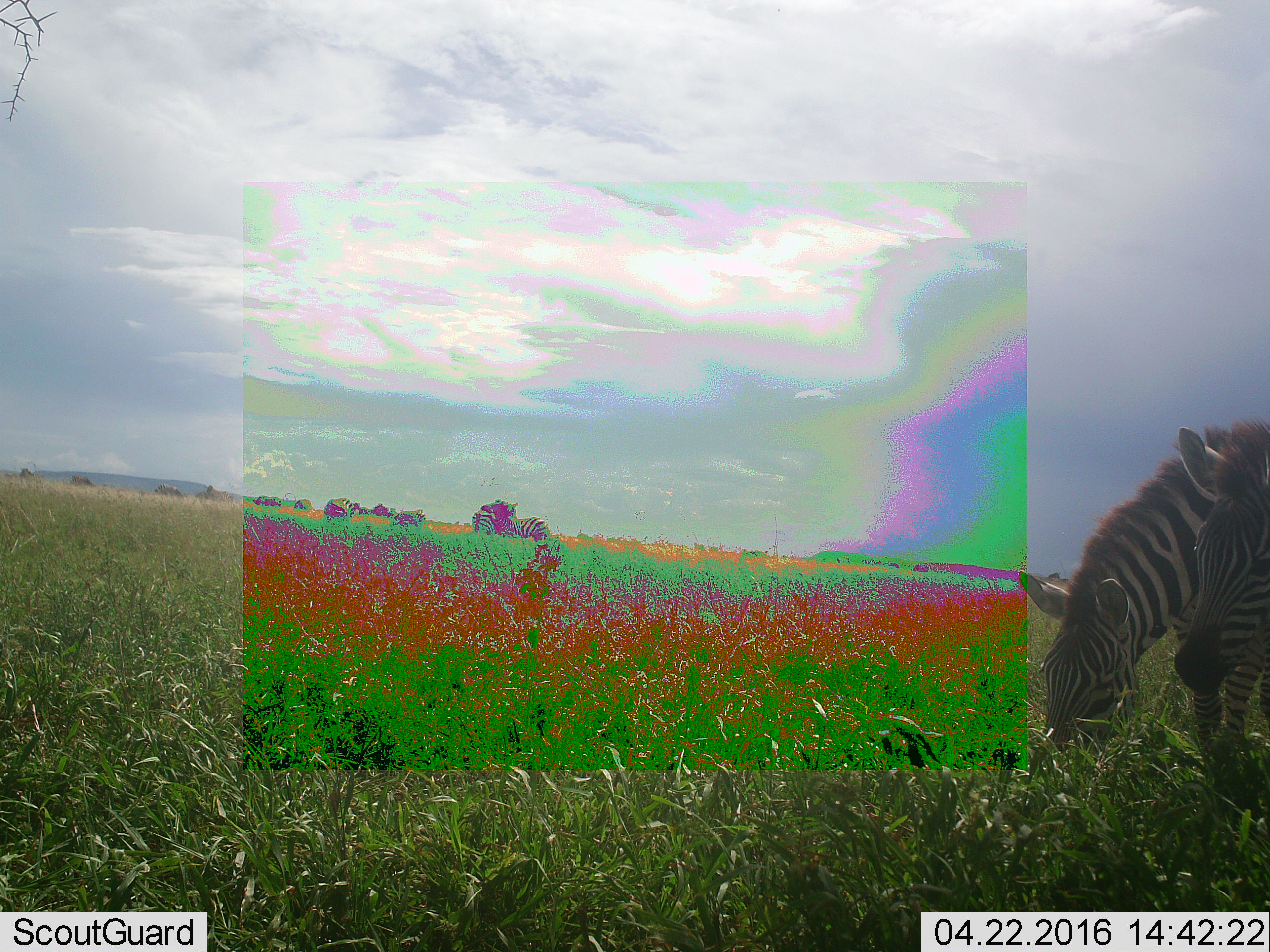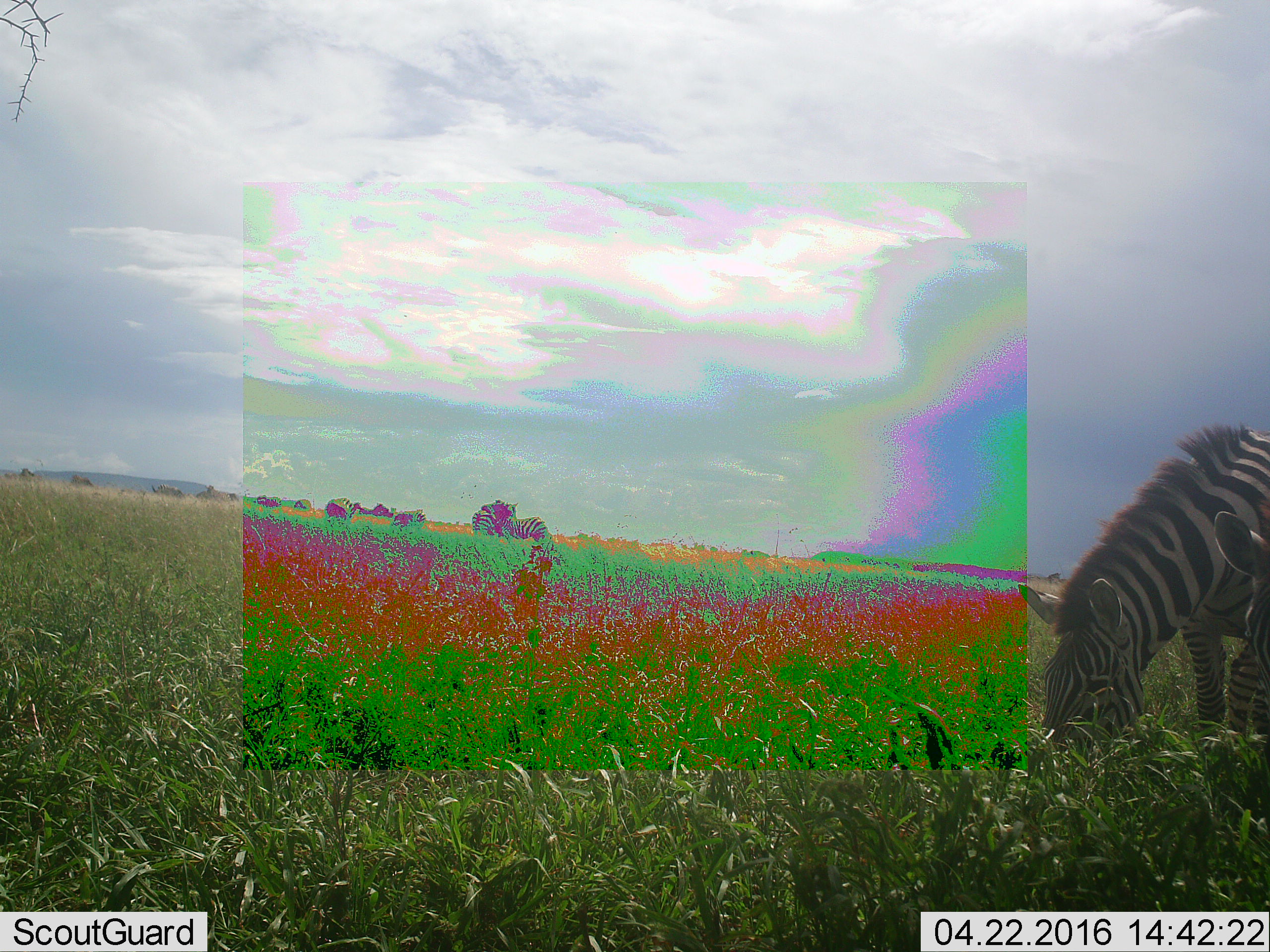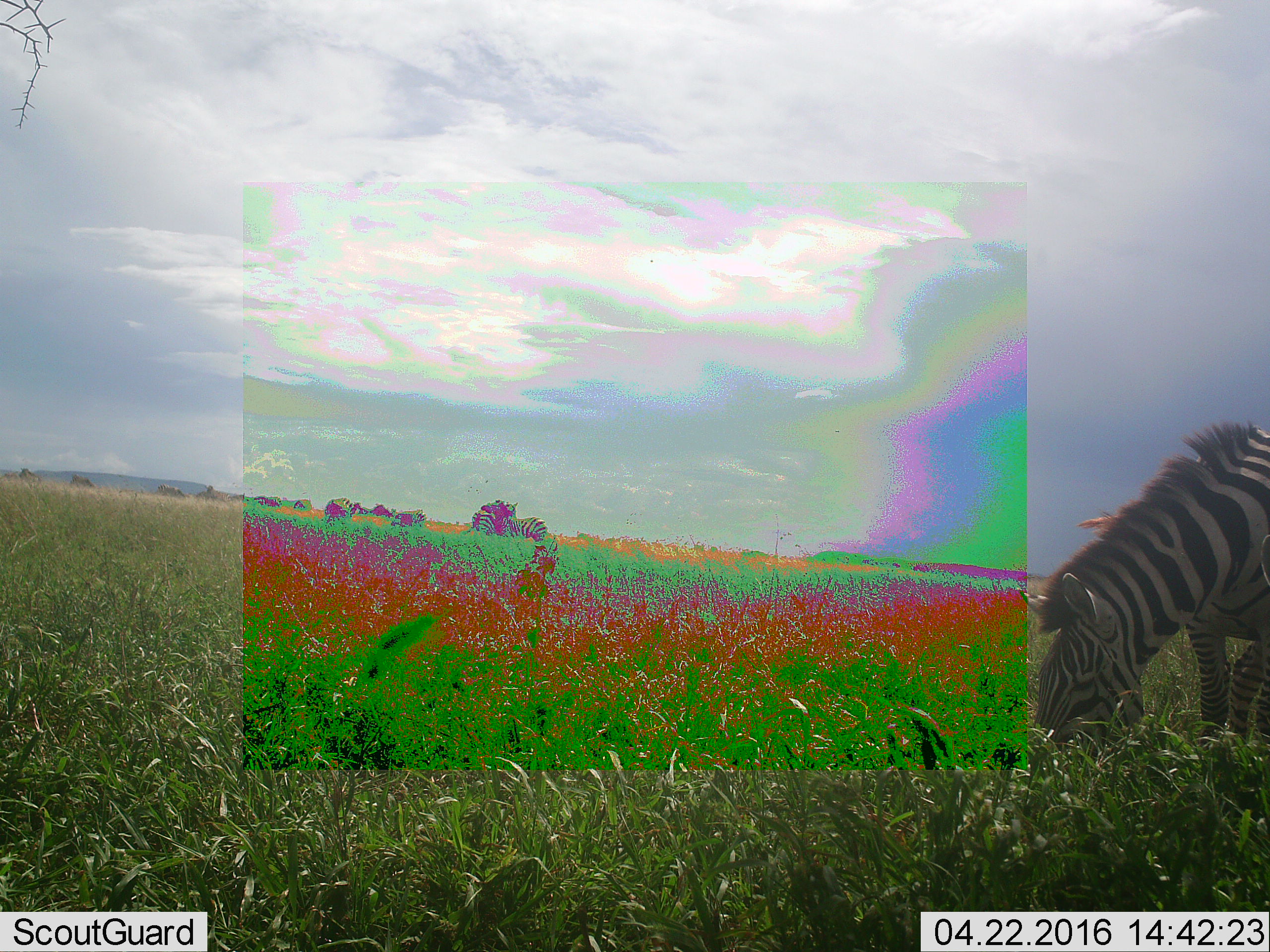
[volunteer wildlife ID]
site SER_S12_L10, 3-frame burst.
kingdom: Animalia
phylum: Chordata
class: Mammalia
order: Perissodactyla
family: Equidae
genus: Equus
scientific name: Equus quagga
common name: plains zebra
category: zebraplains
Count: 10.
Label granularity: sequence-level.